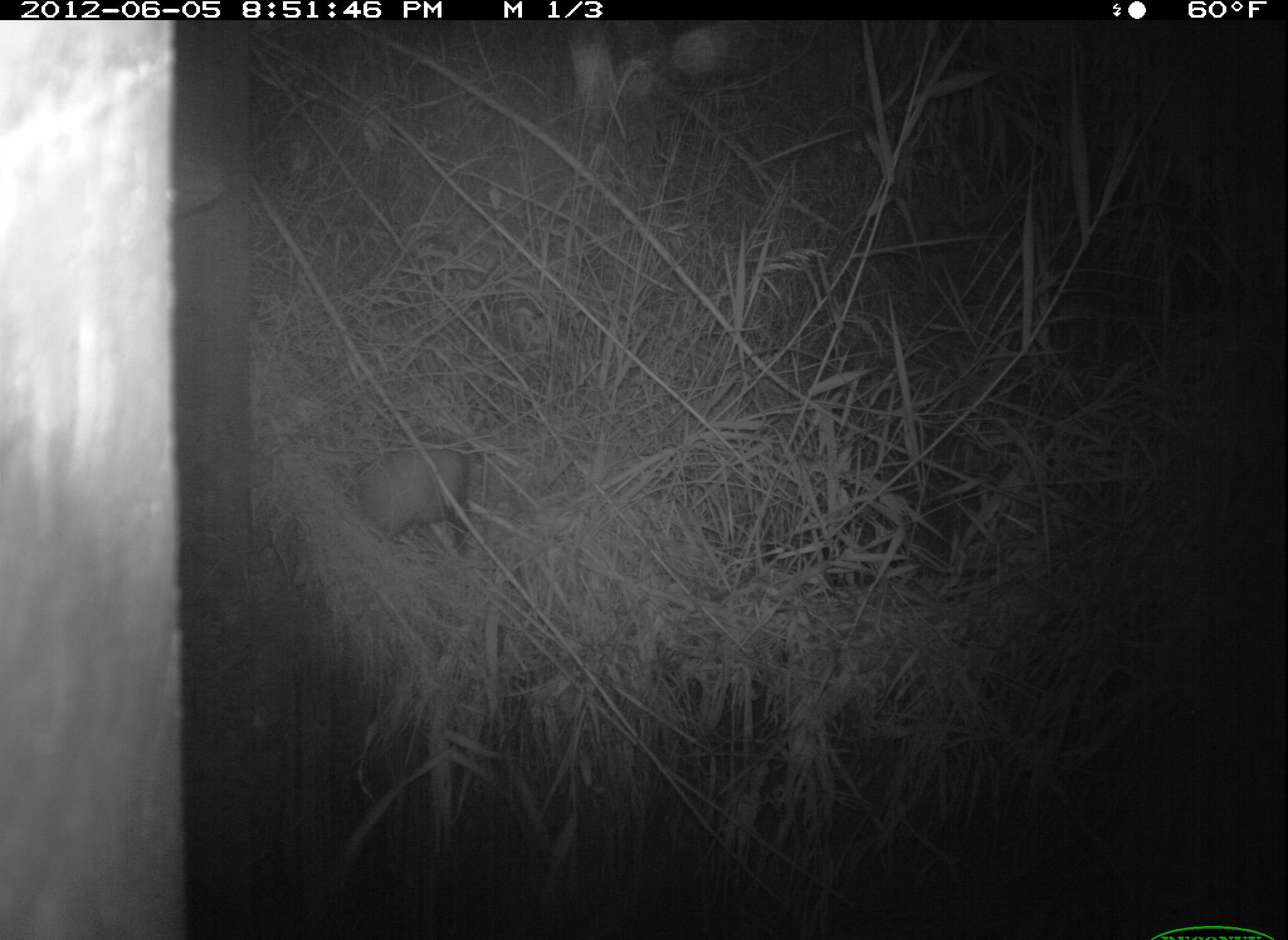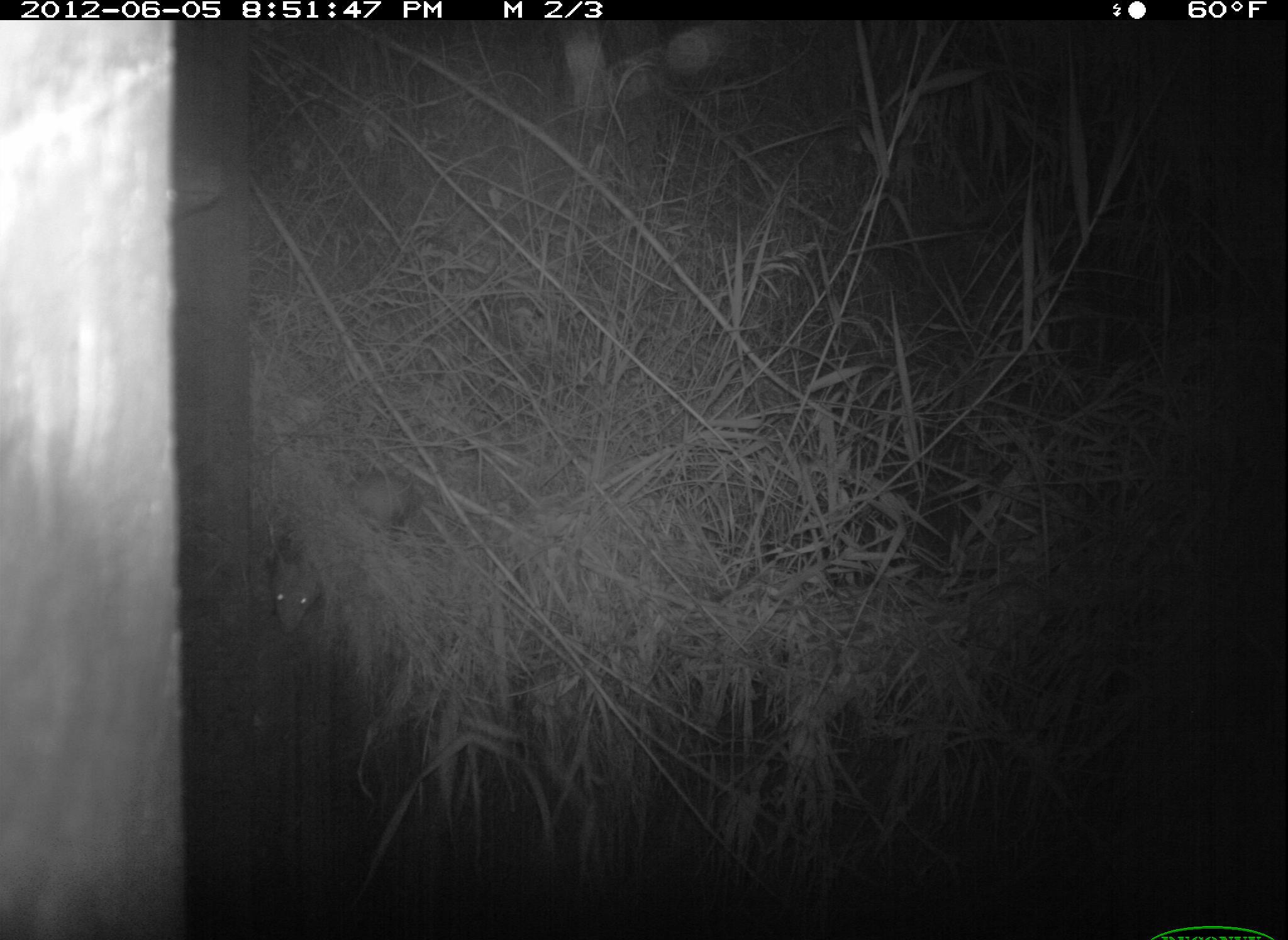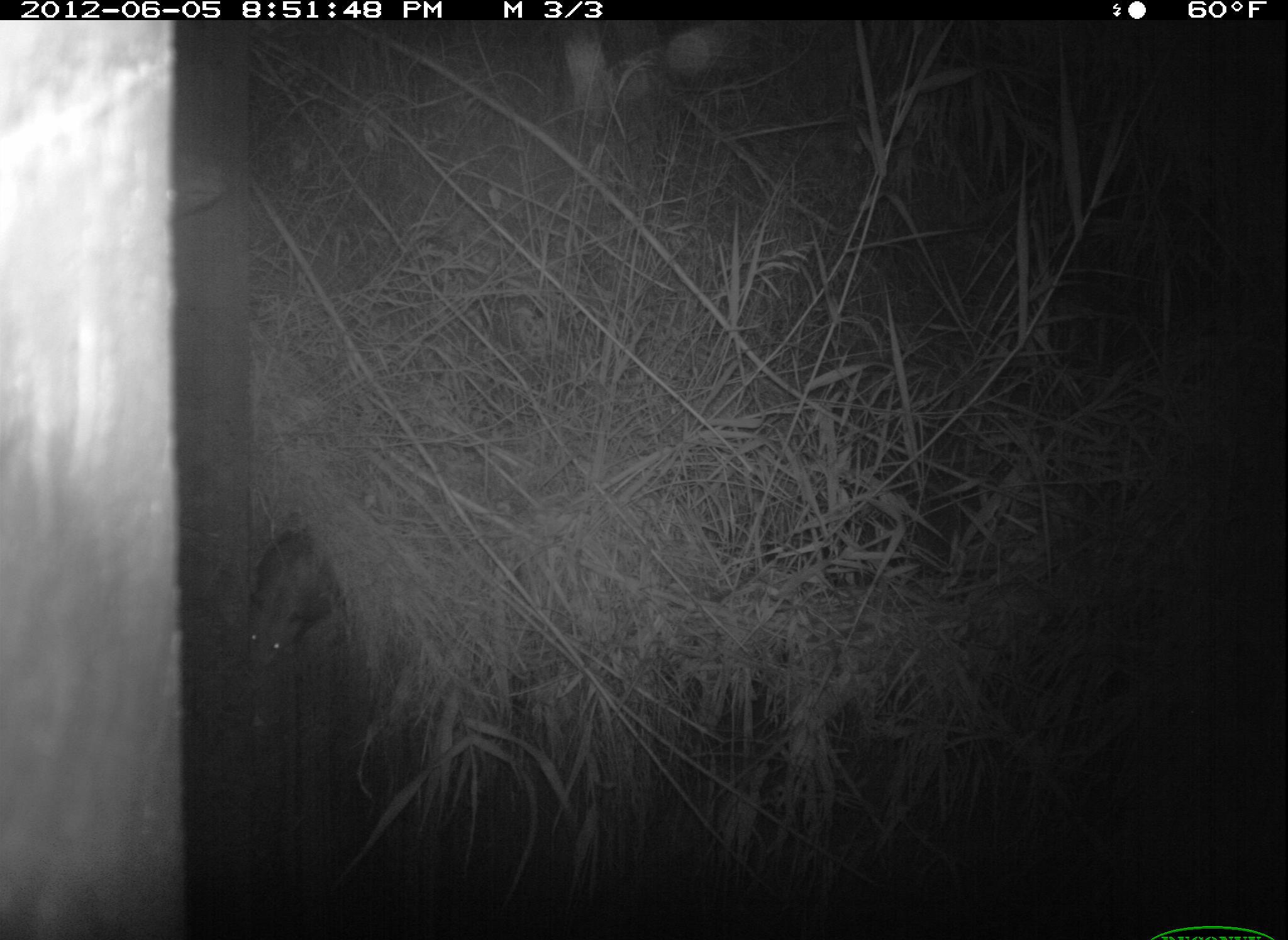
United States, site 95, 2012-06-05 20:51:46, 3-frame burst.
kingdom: Animalia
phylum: Chordata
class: Mammalia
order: Didelphimorphia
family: Didelphidae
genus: Didelphis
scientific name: Didelphis virginiana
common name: virginia opossum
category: opossum